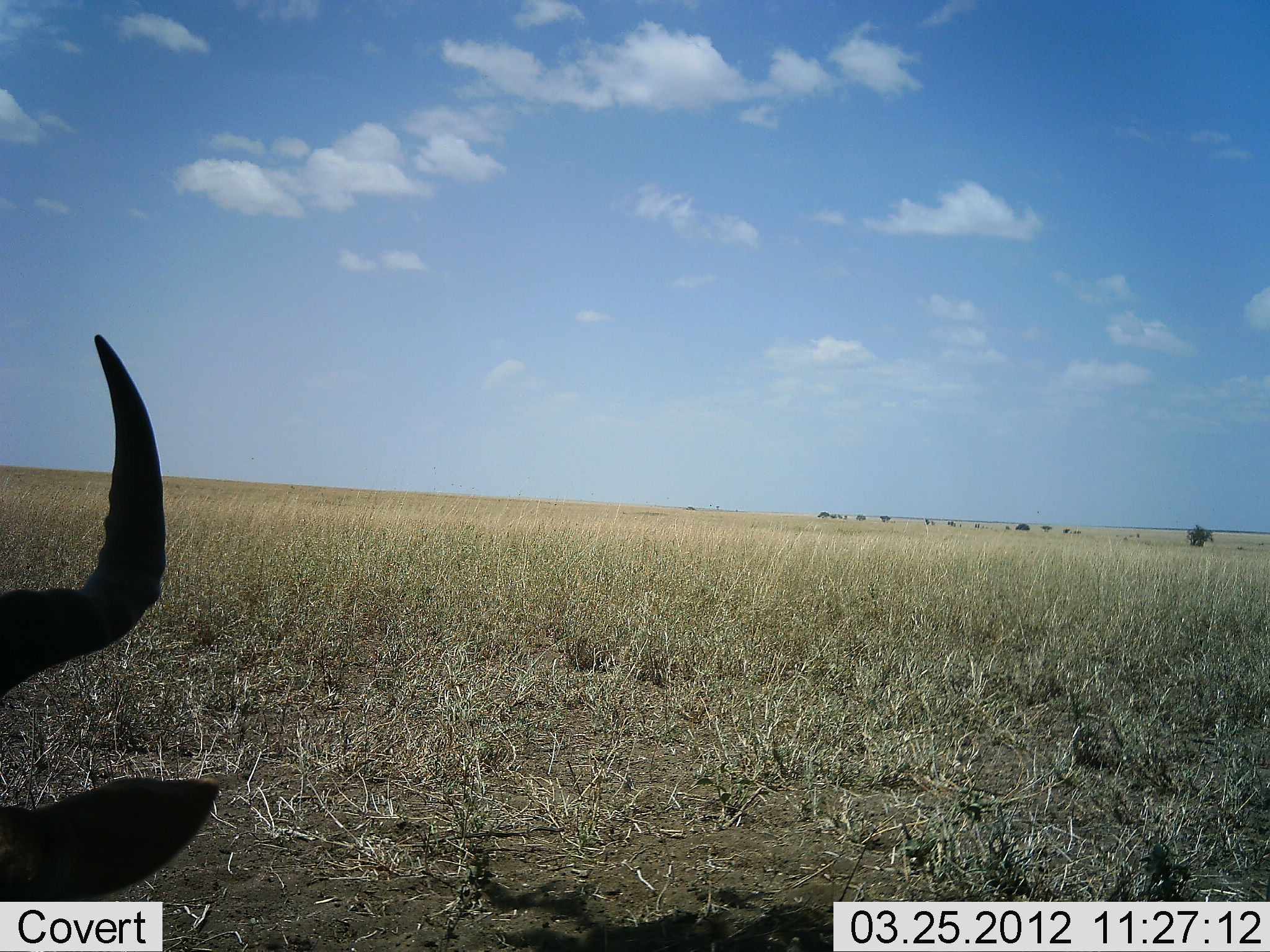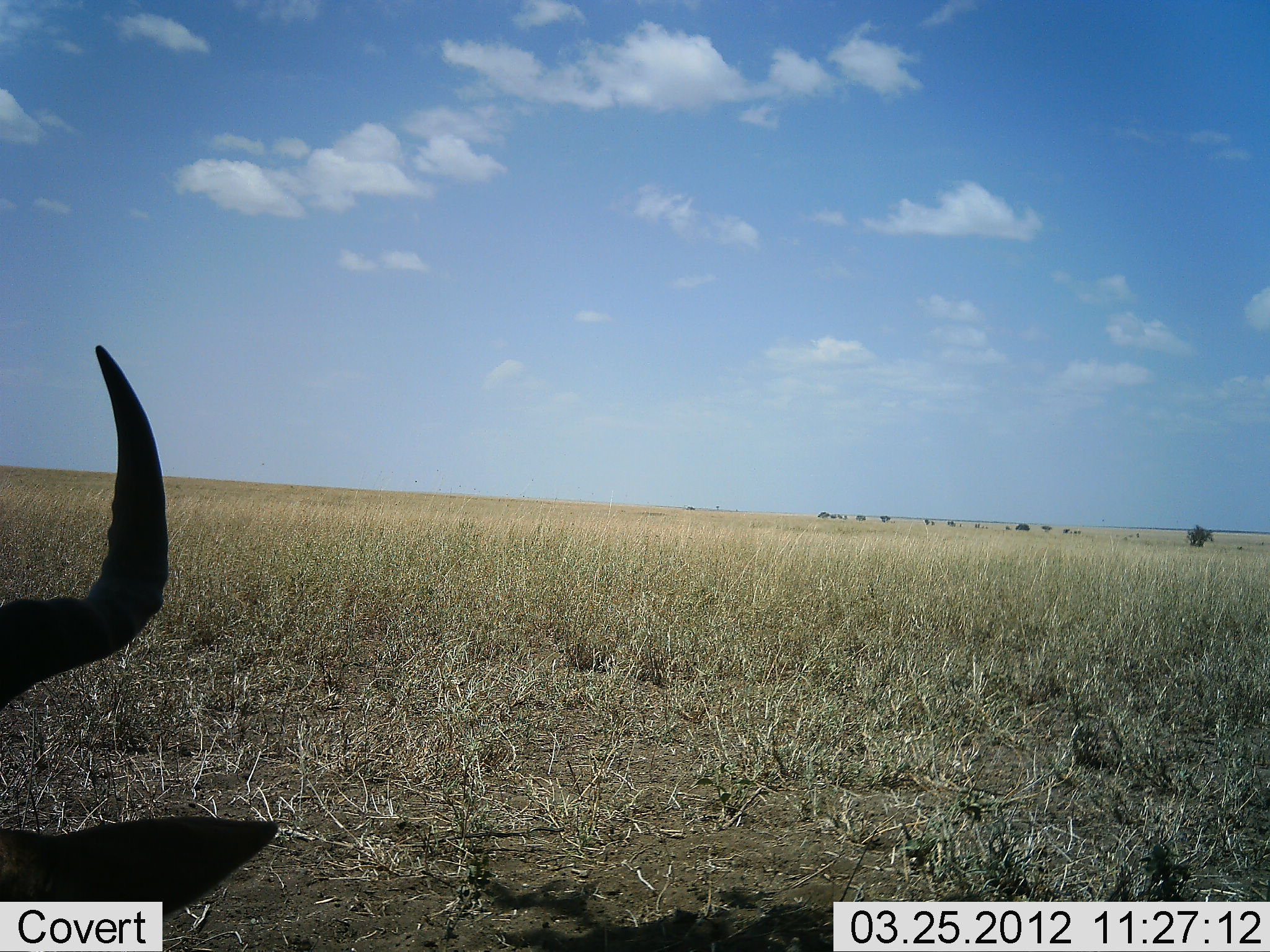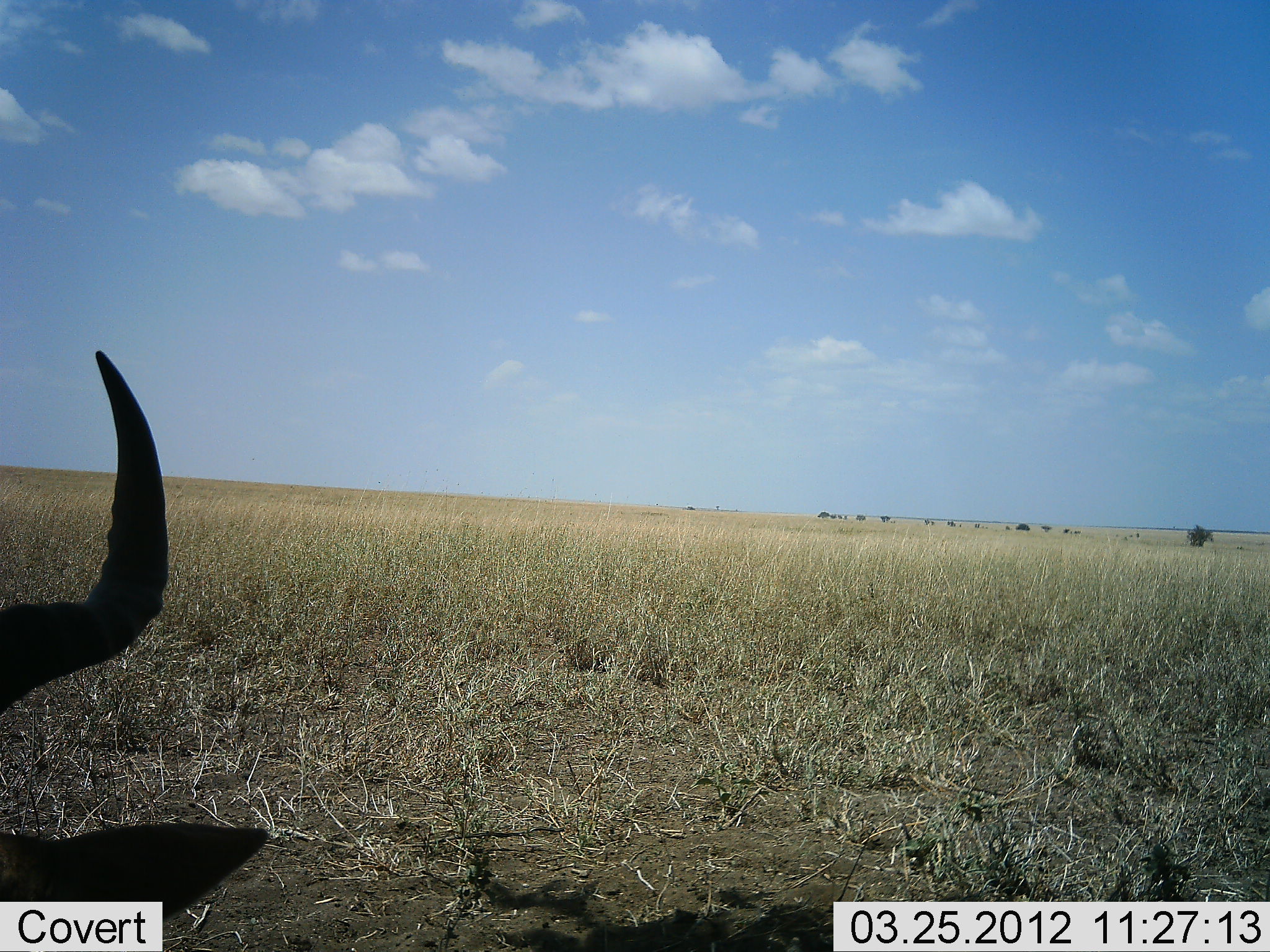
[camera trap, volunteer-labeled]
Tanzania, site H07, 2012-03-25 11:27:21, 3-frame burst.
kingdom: Animalia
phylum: Chordata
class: Mammalia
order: Artiodactyla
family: Bovidae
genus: Alcelaphus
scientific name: Alcelaphus buselaphus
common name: hartebeest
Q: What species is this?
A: Hartebeest (Alcelaphus buselaphus).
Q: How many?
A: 1.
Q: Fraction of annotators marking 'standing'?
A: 17%.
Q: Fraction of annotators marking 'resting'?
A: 78%.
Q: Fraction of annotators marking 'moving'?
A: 0%.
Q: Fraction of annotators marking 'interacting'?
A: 0%.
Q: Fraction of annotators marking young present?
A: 0%.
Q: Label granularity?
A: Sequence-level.